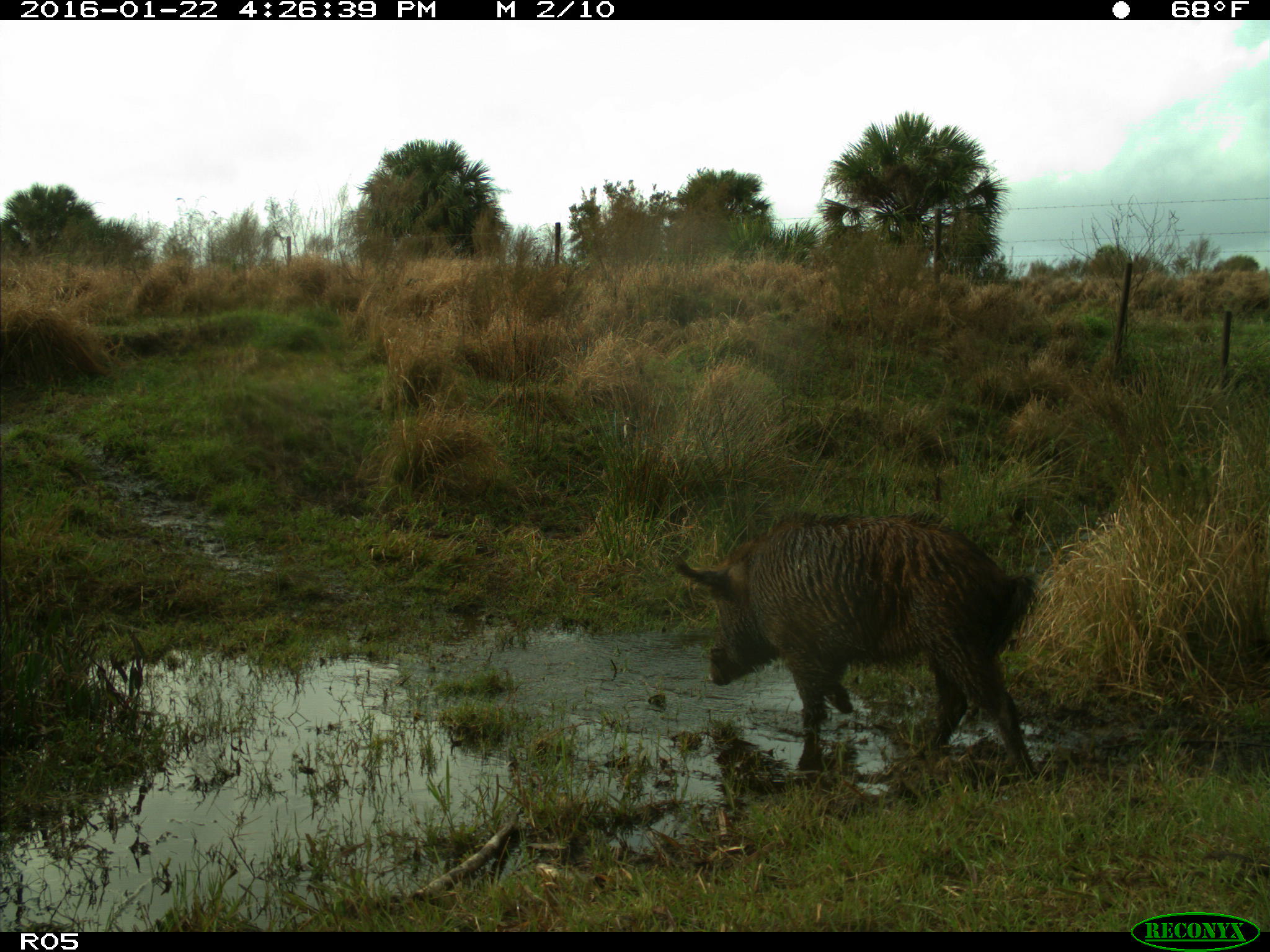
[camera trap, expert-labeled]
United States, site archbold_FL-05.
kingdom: Animalia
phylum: Chordata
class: Mammalia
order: Artiodactyla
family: Suidae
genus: Sus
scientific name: Sus scrofa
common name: wild boar